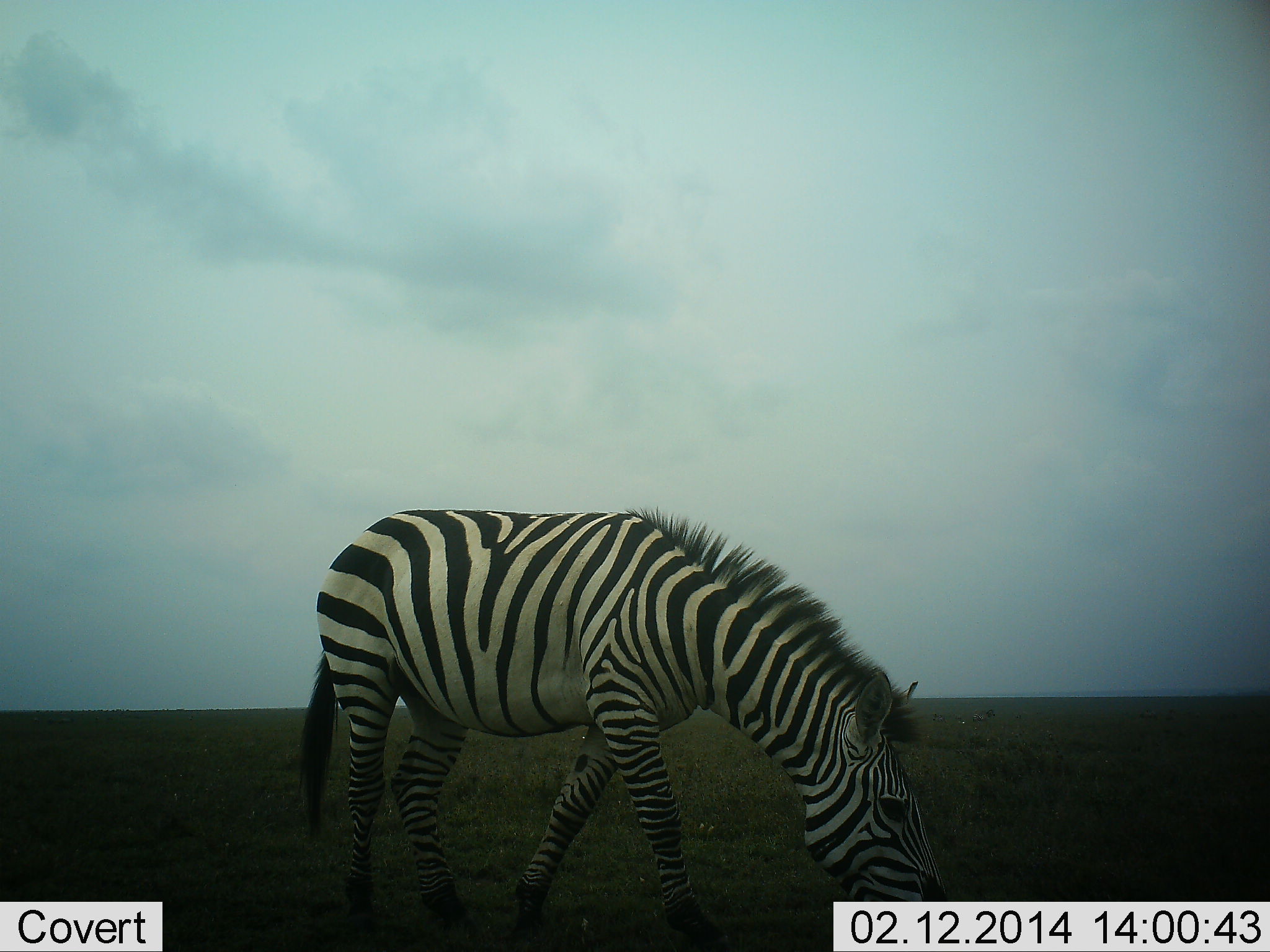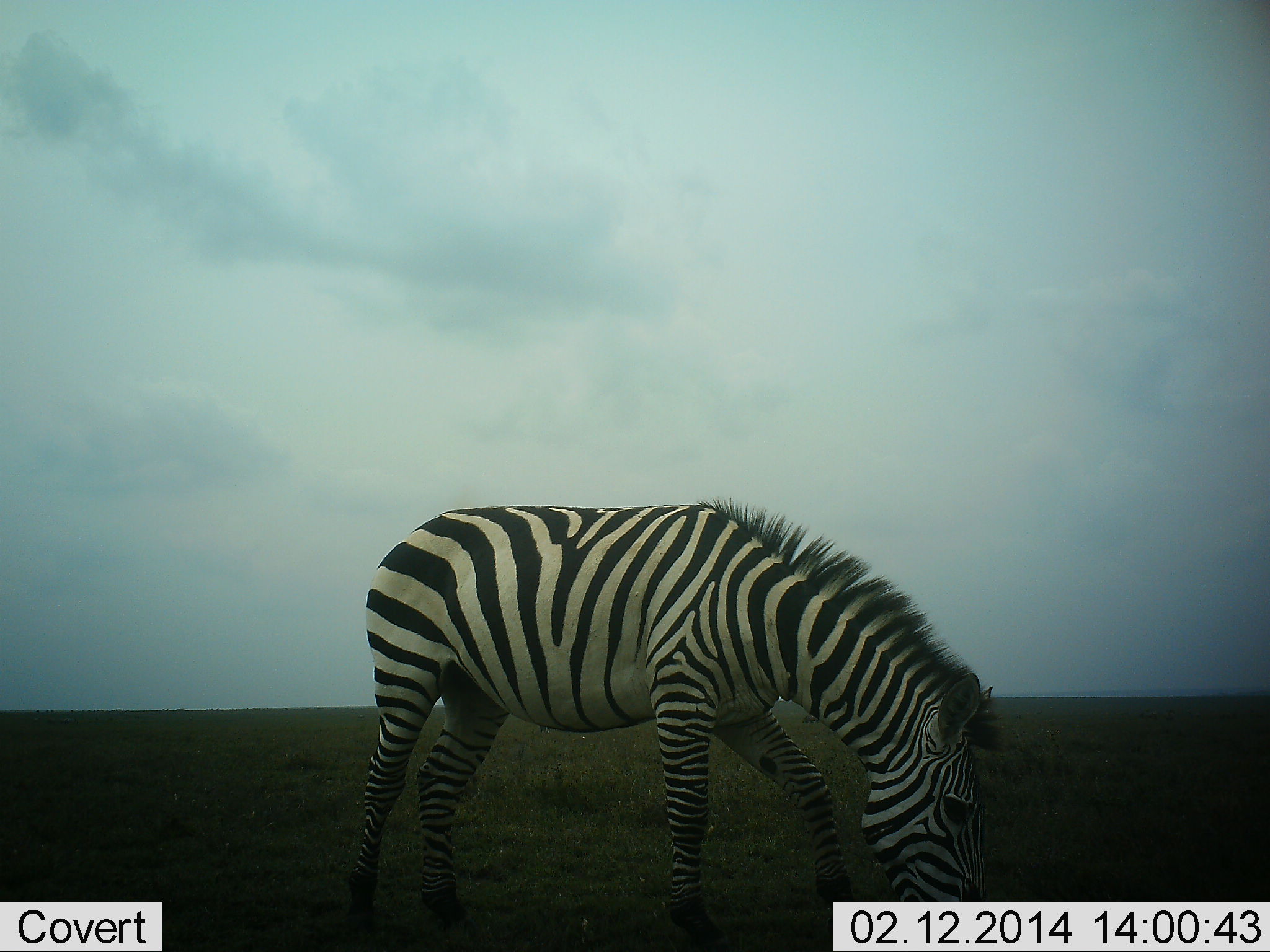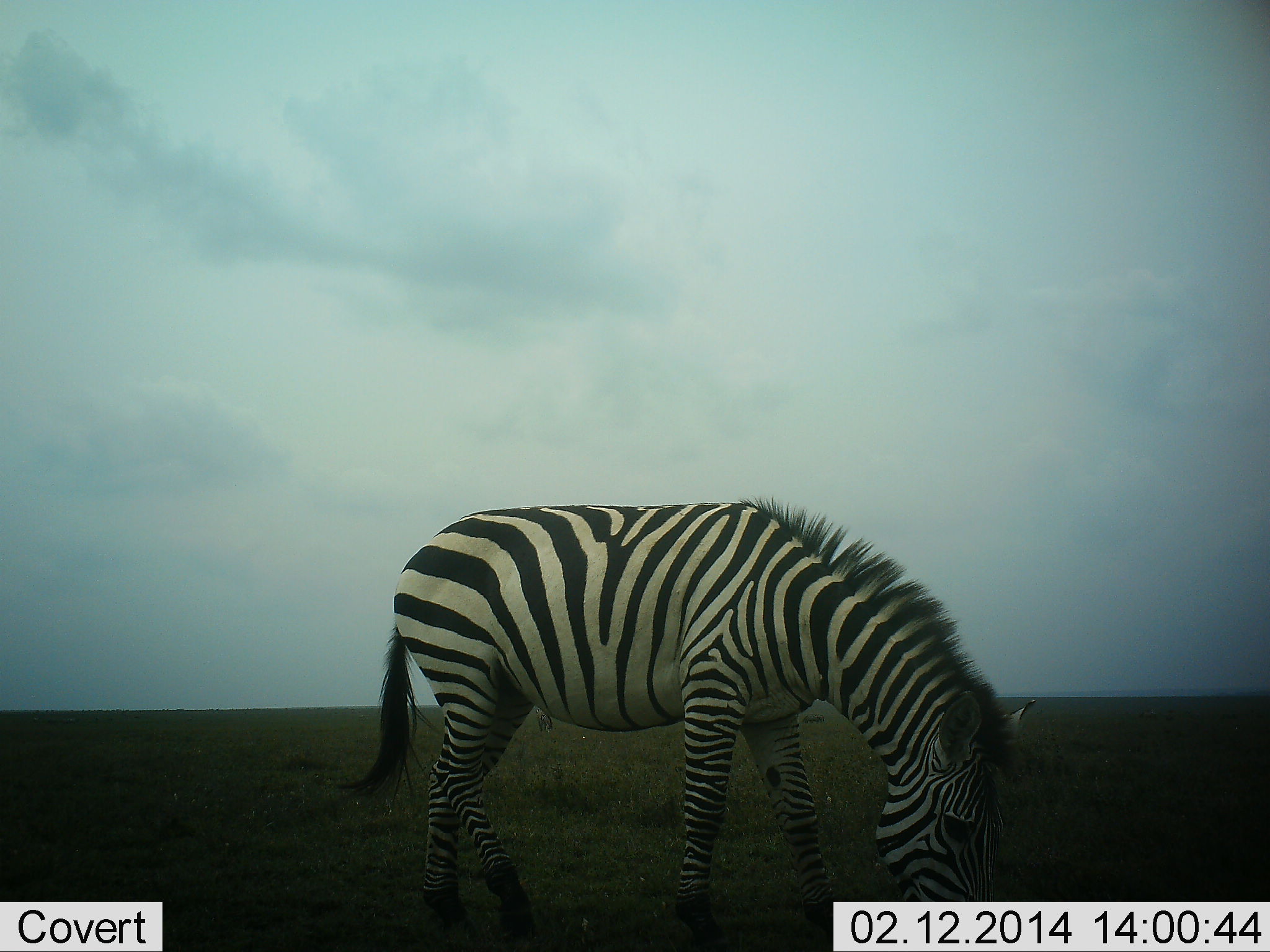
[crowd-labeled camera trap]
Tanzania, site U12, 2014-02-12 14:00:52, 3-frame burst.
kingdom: Animalia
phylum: Chordata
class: Mammalia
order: Perissodactyla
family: Equidae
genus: Equus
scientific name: Equus quagga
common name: plains zebra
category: zebra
Zebra (plains zebra) (Equus quagga), count 1. Behavior (volunteer vote fractions): standing 10%, resting 0%, moving 17%, interacting 0%. Young present (vote fraction): 0%. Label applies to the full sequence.